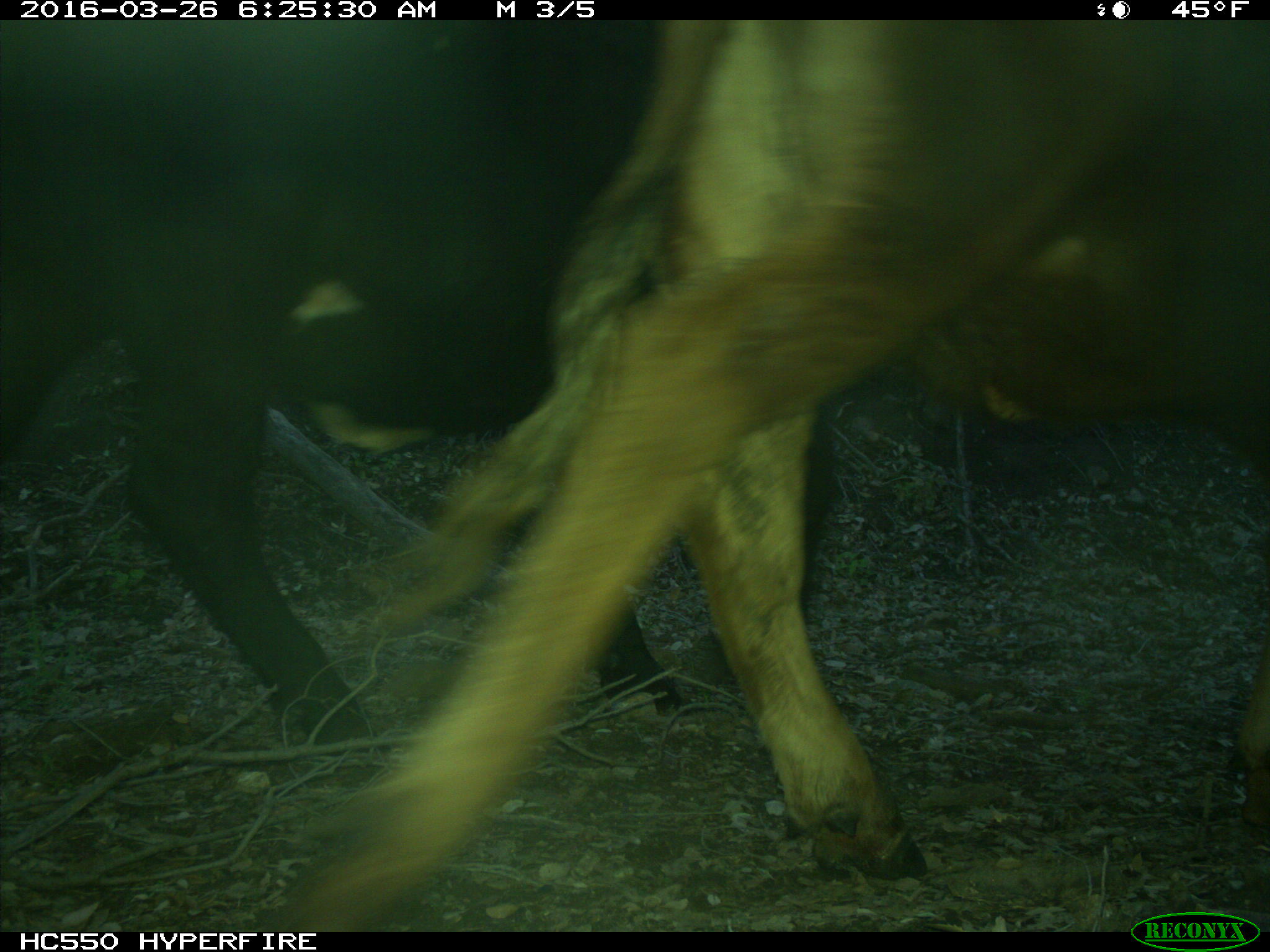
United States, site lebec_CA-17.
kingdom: Animalia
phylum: Chordata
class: Mammalia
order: Artiodactyla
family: Bovidae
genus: Bos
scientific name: Bos taurus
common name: domestic cow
Bos taurus (domestic cow).